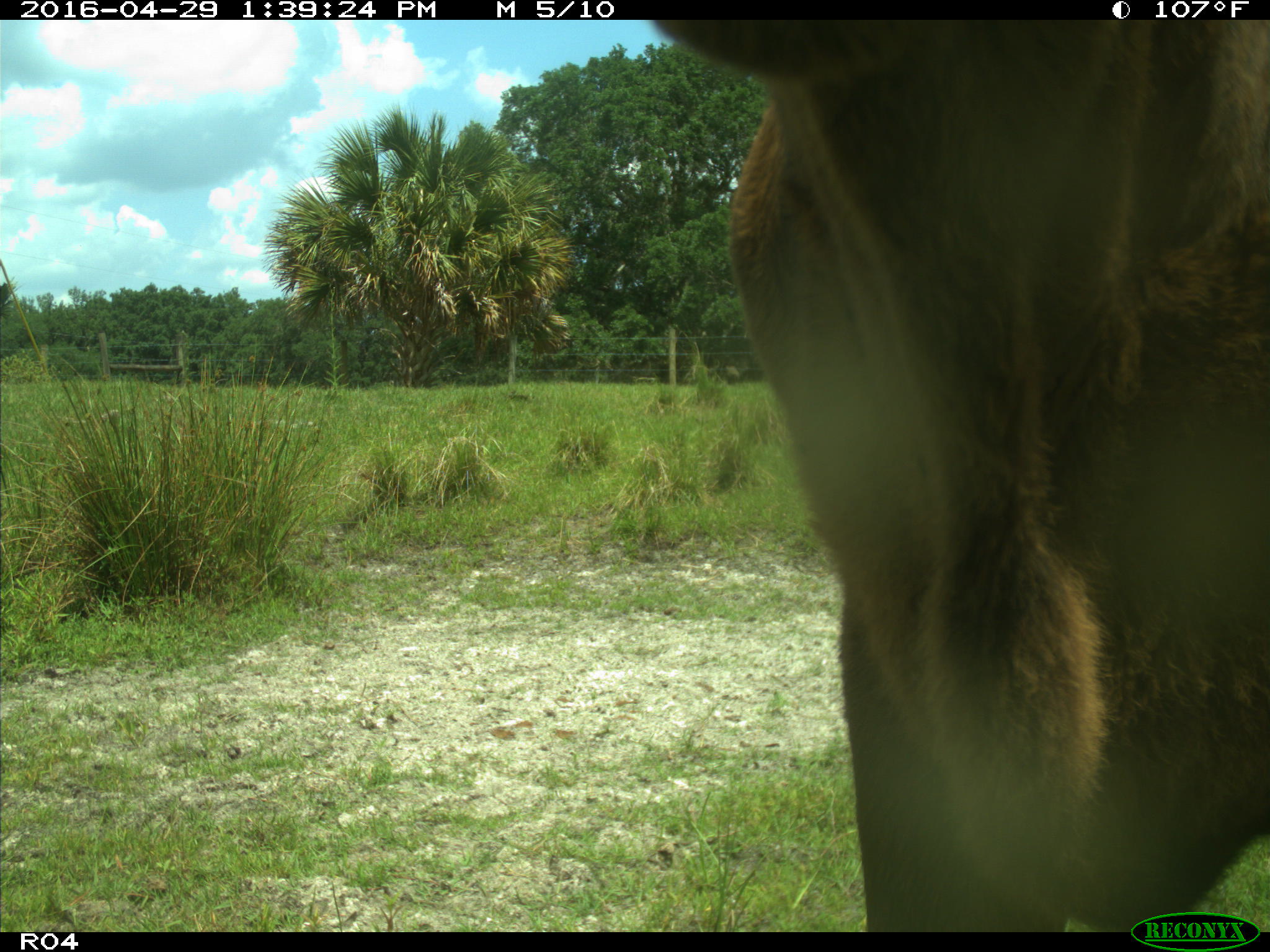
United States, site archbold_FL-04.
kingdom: Animalia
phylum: Chordata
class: Mammalia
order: Artiodactyla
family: Bovidae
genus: Bos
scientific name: Bos taurus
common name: domestic cow